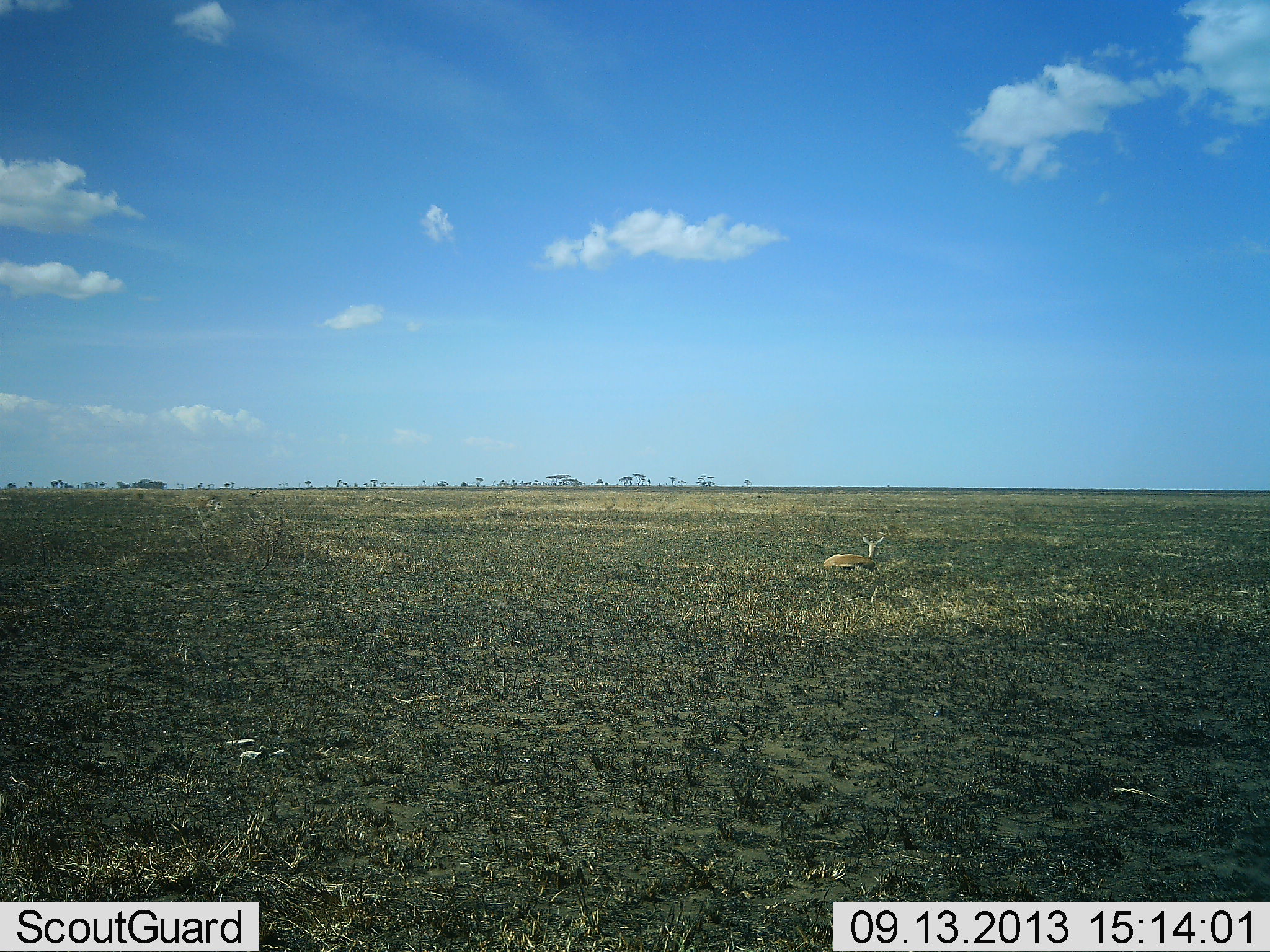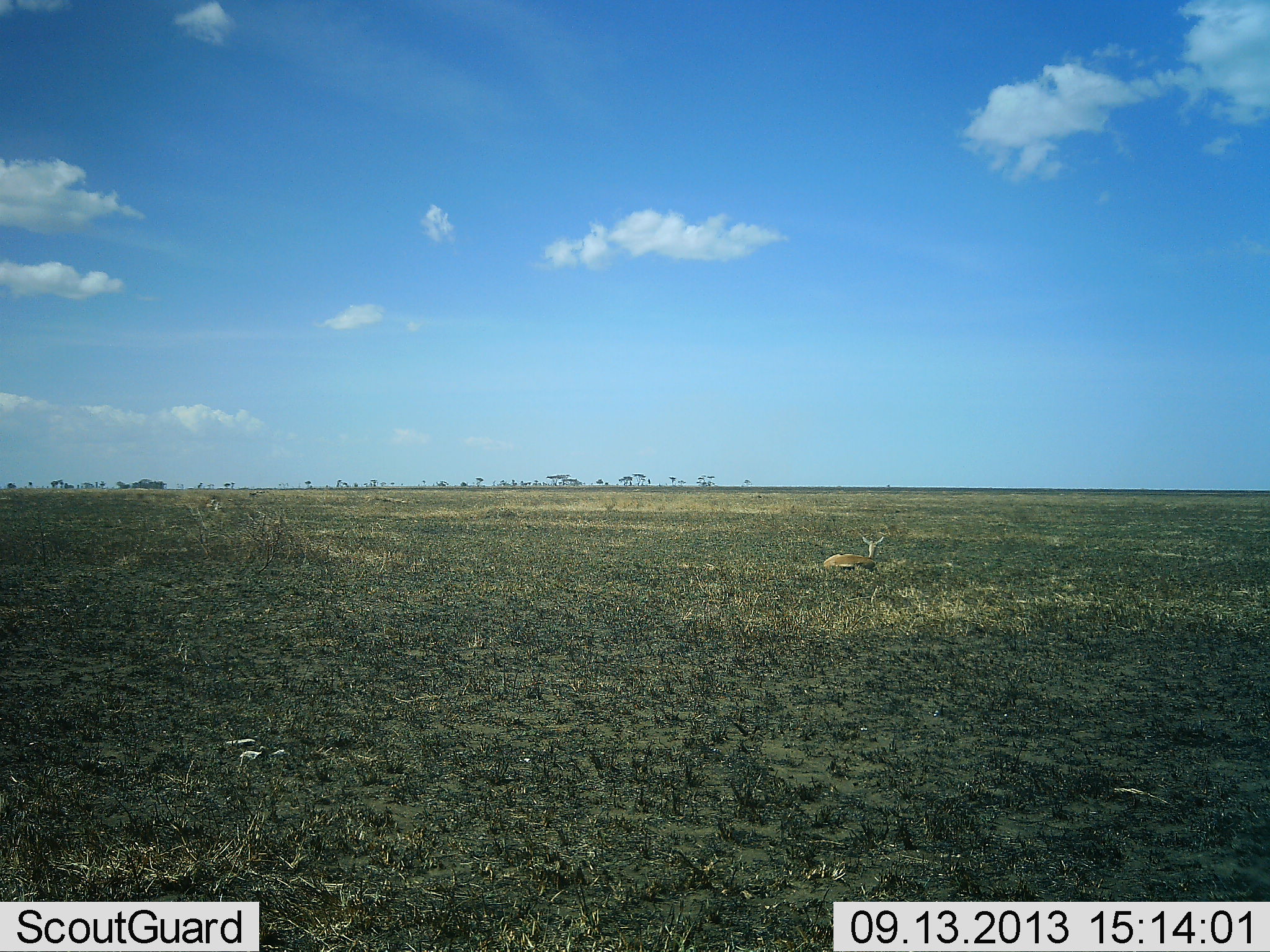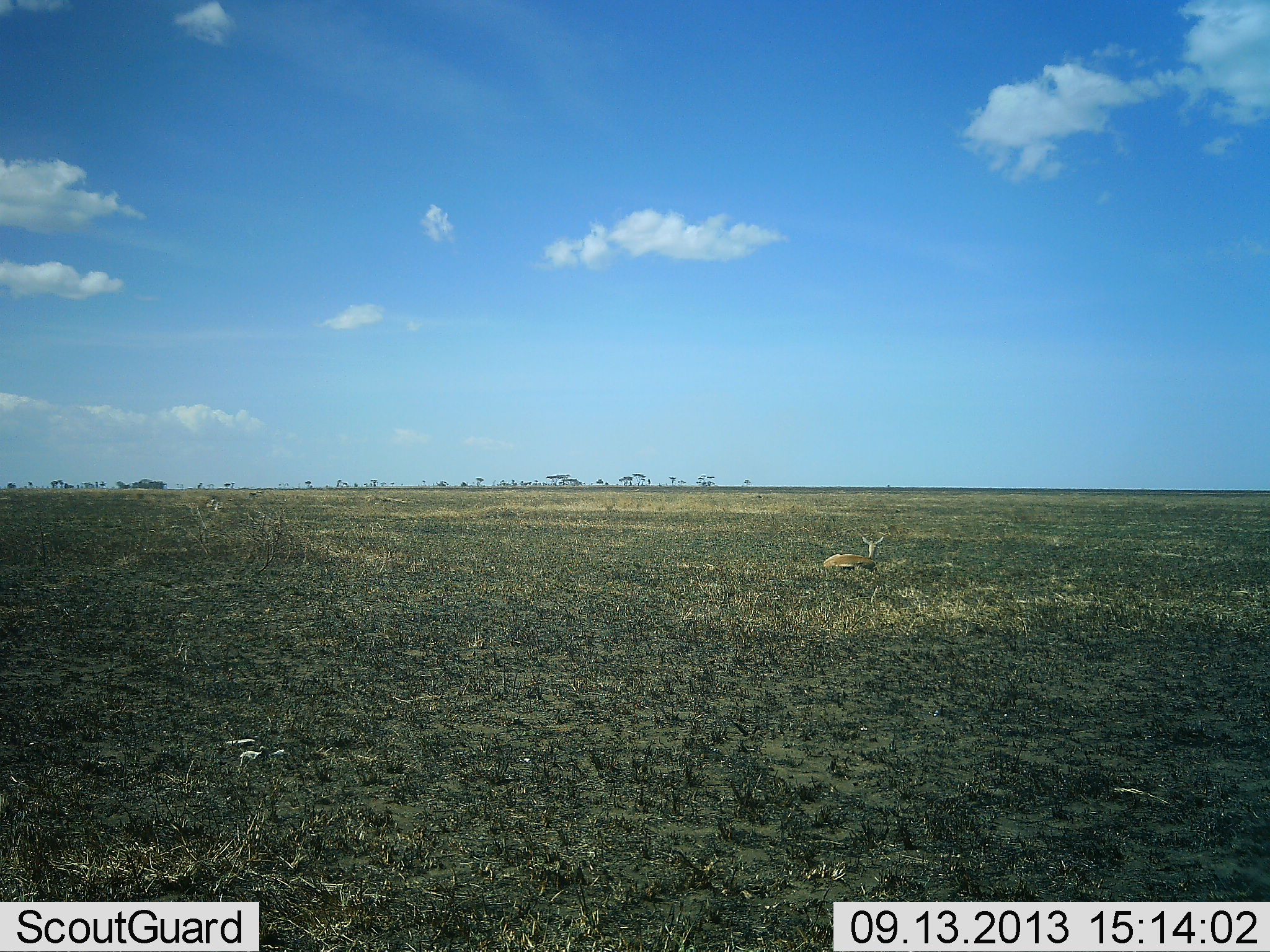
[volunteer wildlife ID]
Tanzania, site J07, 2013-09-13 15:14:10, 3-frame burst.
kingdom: Animalia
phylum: Chordata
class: Mammalia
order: Artiodactyla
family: Bovidae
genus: Eudorcas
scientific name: Eudorcas thomsonii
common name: thomson's gazelle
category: gazellethomsons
Gazellethomsons (thomson's gazelle) (Eudorcas thomsonii), count 1. Behavior (volunteer vote fractions): standing 0%, resting 100%, moving 0%, interacting 0%. Young present (vote fraction): 8%. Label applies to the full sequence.